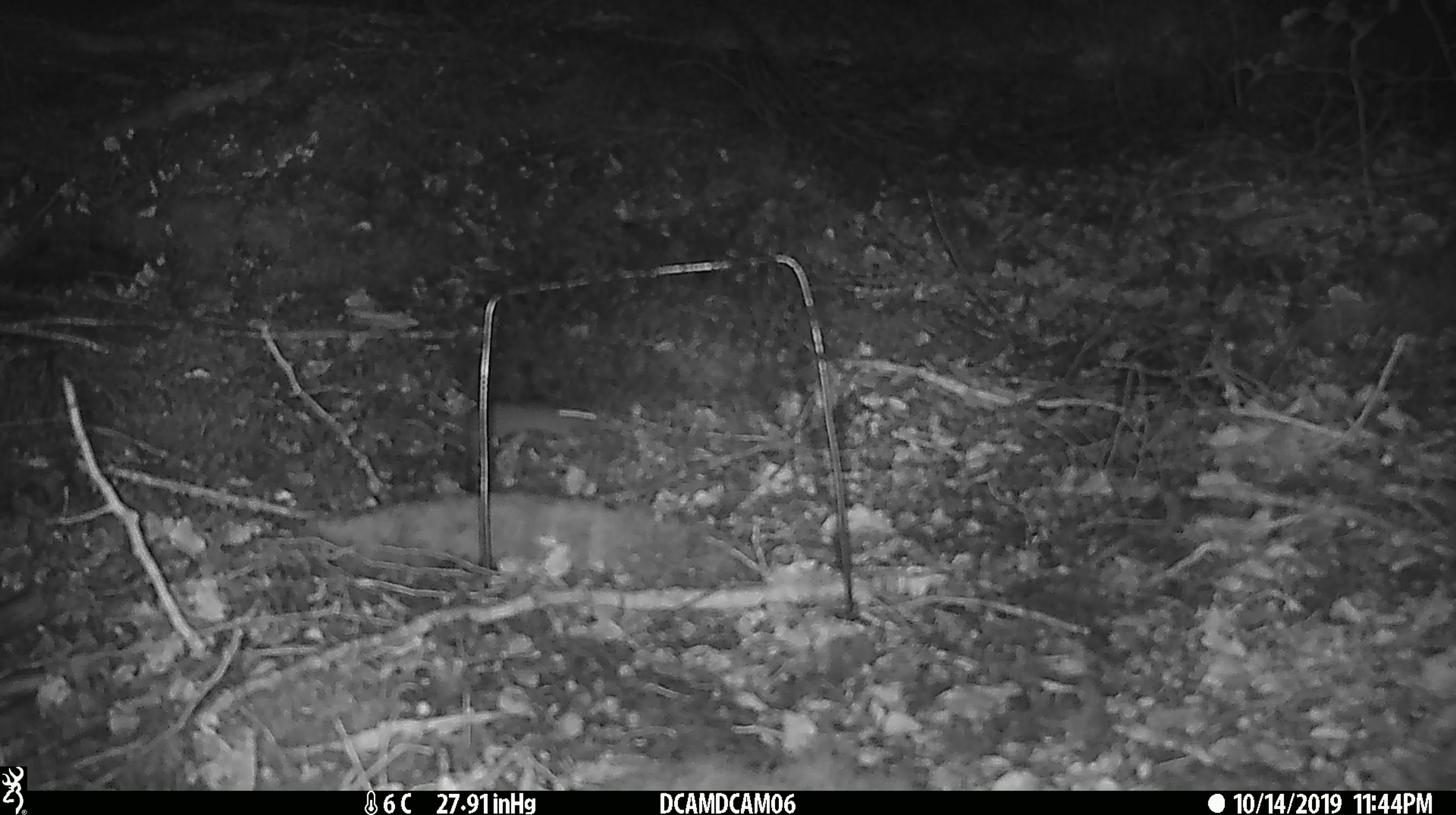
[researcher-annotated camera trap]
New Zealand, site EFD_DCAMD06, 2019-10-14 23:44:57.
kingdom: Animalia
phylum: Chordata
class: Mammalia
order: Rodentia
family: Muridae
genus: Mus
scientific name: Mus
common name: mouse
Mouse (Mus).